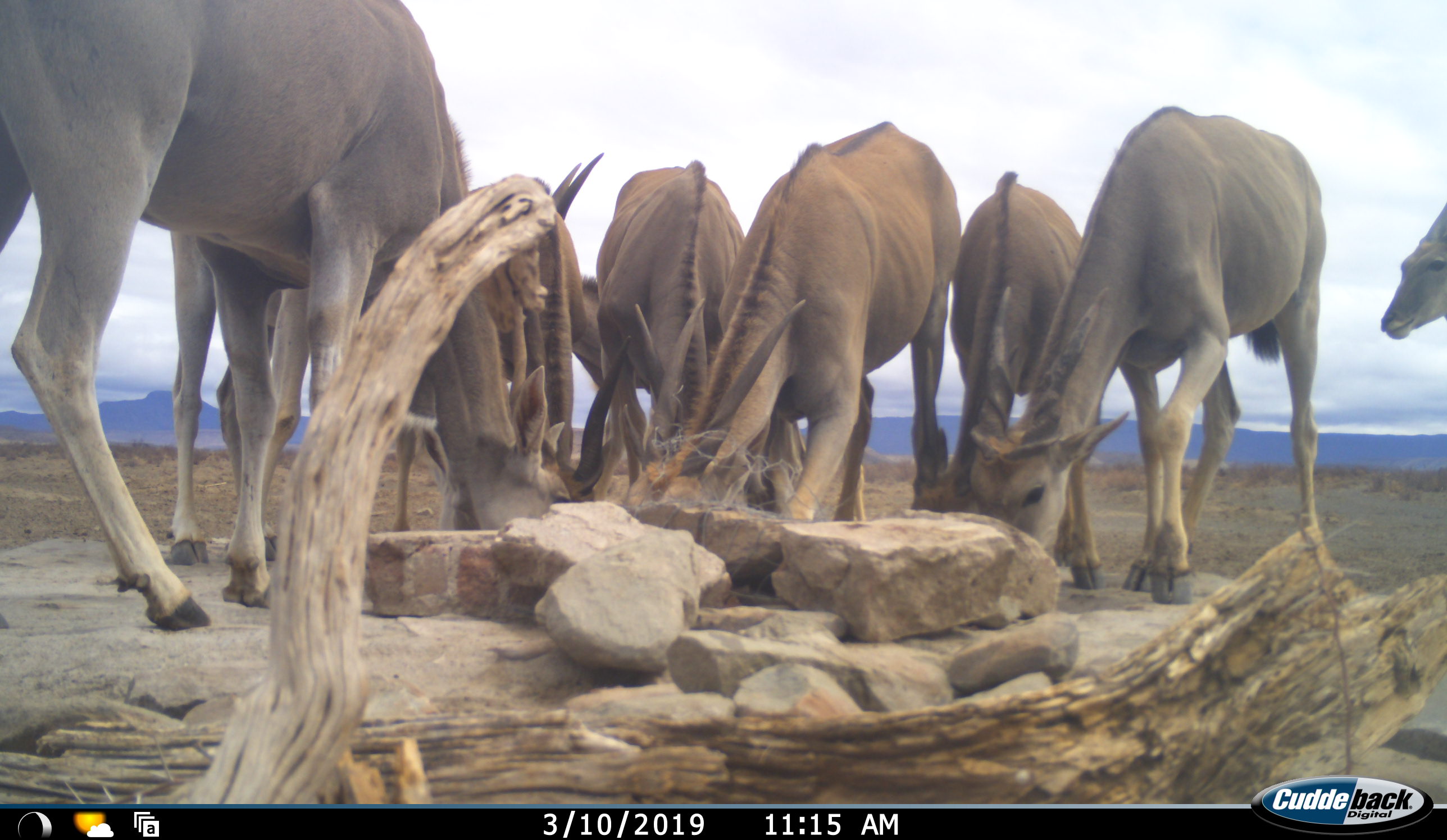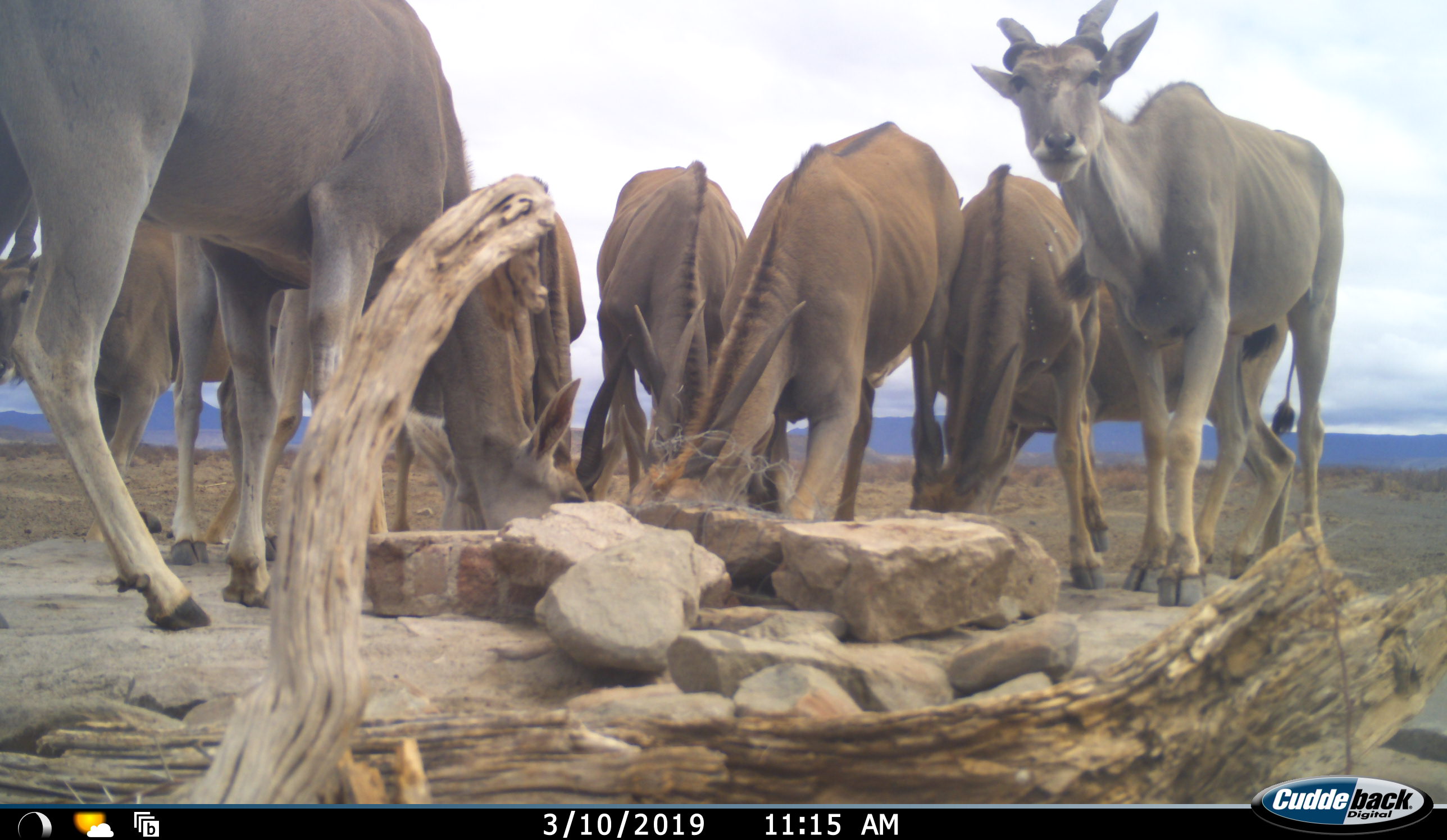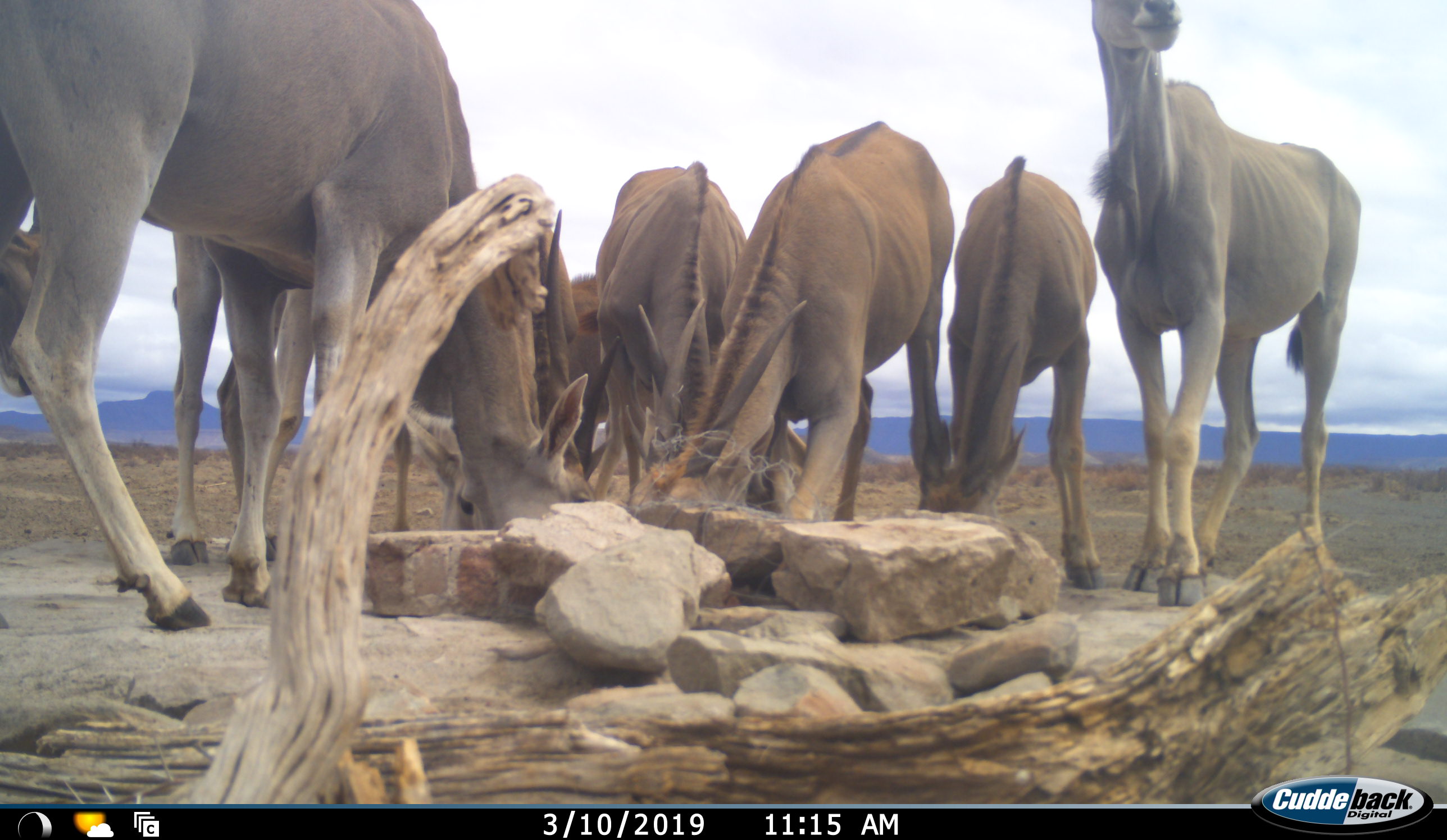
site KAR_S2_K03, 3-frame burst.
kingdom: Animalia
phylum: Chordata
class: Mammalia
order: Artiodactyla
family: Bovidae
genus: Tragelaphus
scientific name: Tragelaphus oryx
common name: eland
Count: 9.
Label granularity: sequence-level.